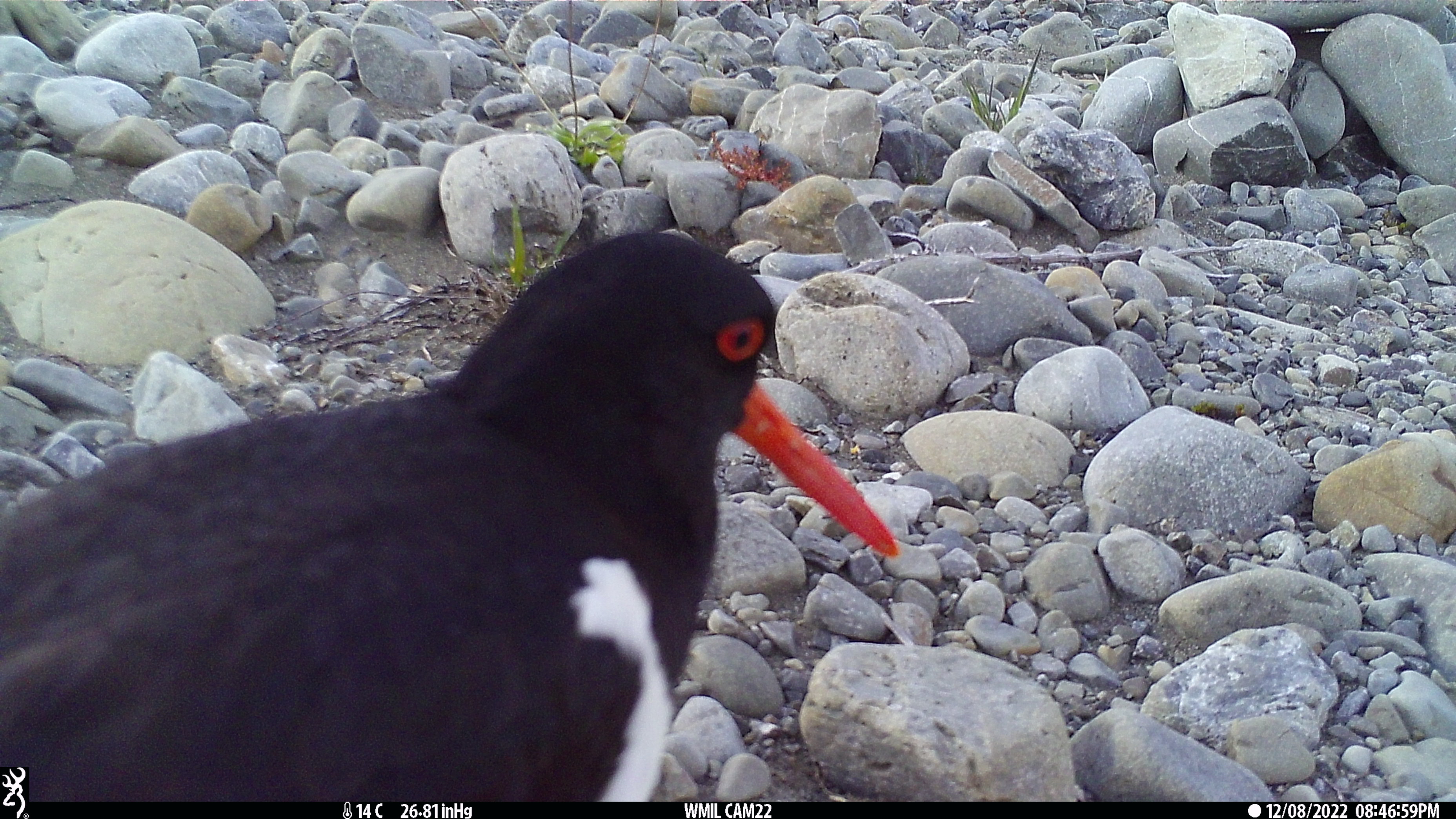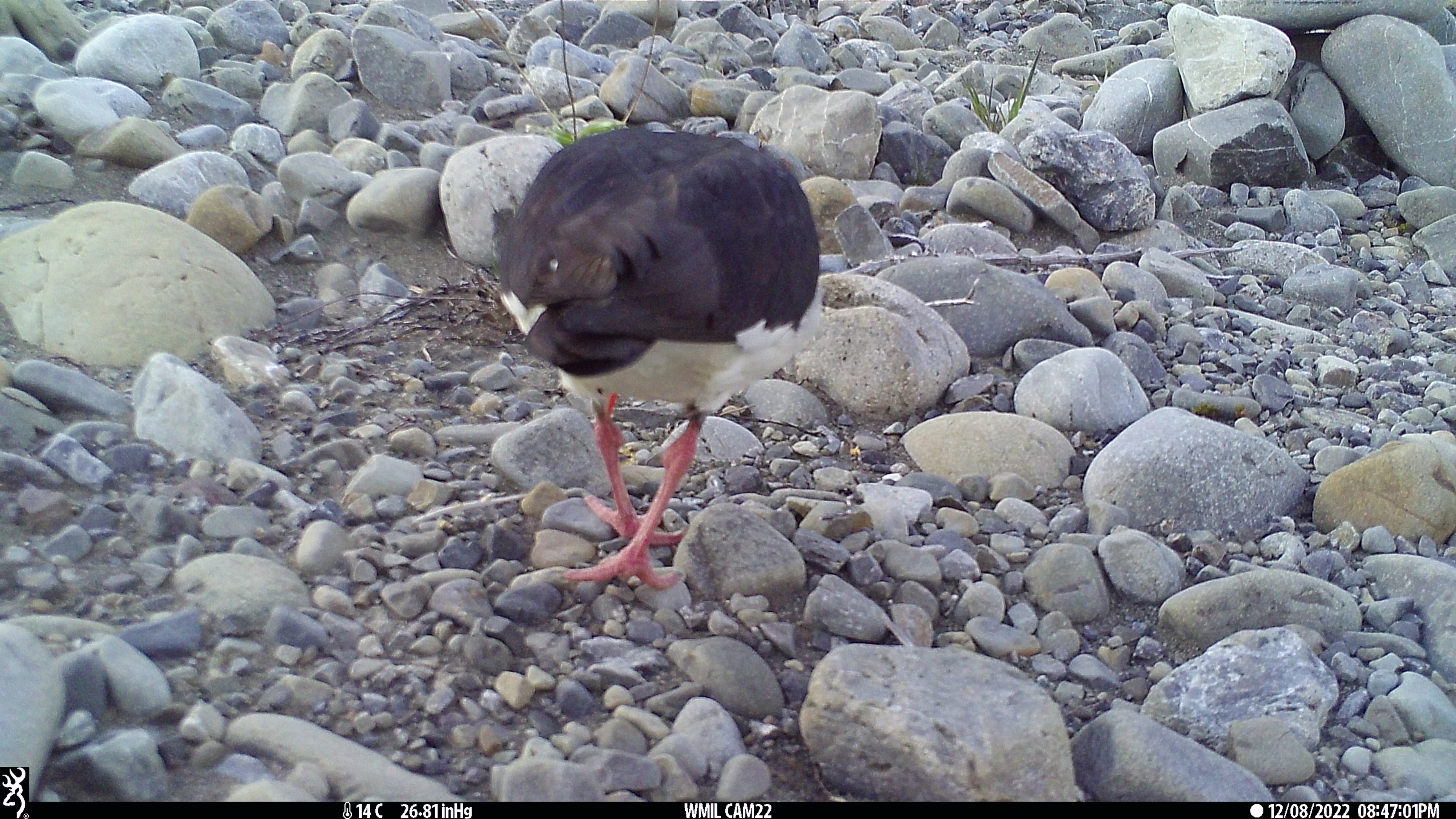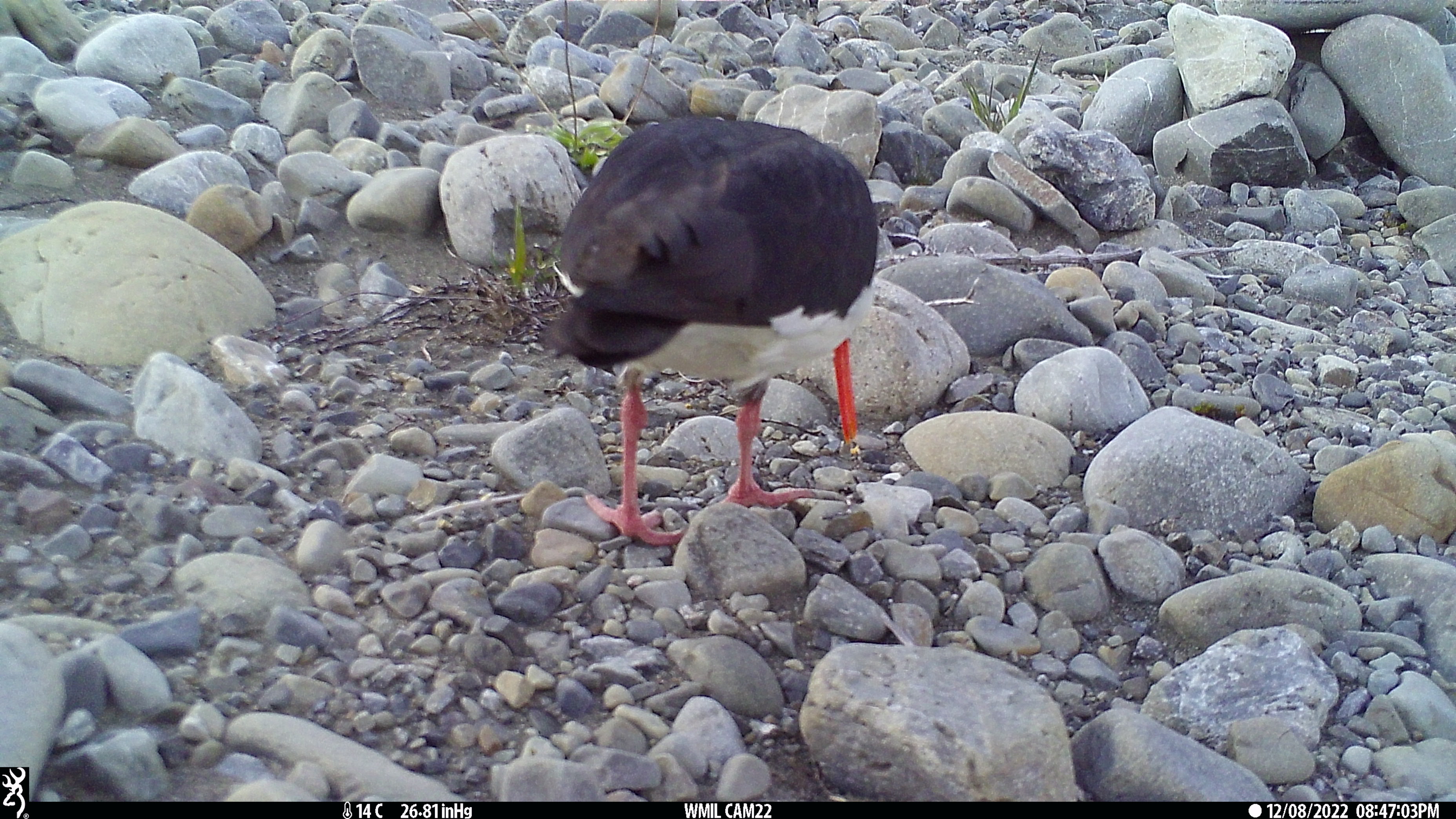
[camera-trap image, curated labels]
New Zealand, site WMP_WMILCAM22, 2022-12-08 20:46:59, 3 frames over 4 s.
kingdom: Animalia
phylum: Chordata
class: Aves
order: Charadriiformes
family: Haematopodidae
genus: Haematopus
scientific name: Haematopus unicolor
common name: variable oystercatcher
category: oystercatcher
Oystercatcher (variable oystercatcher) (Haematopus unicolor).